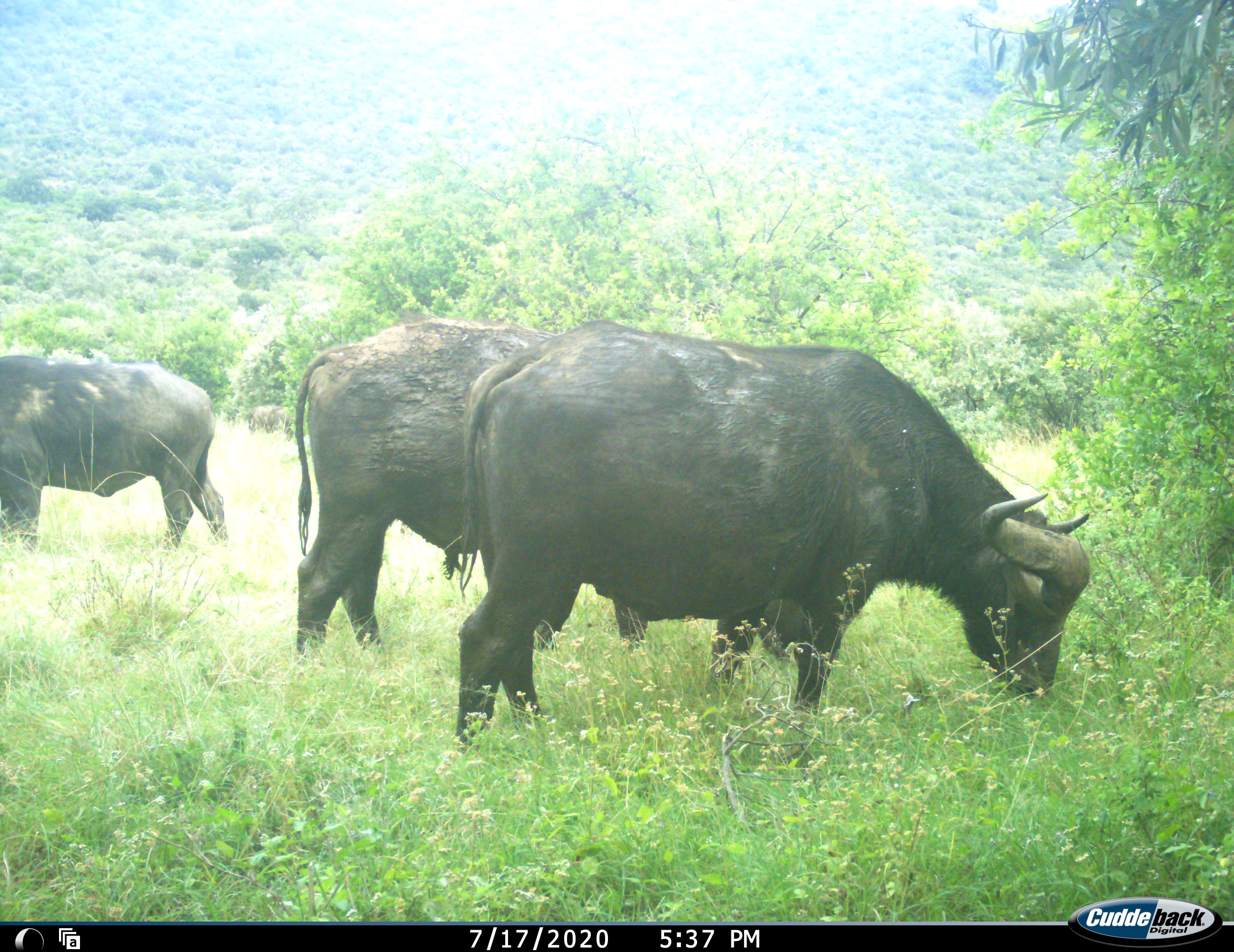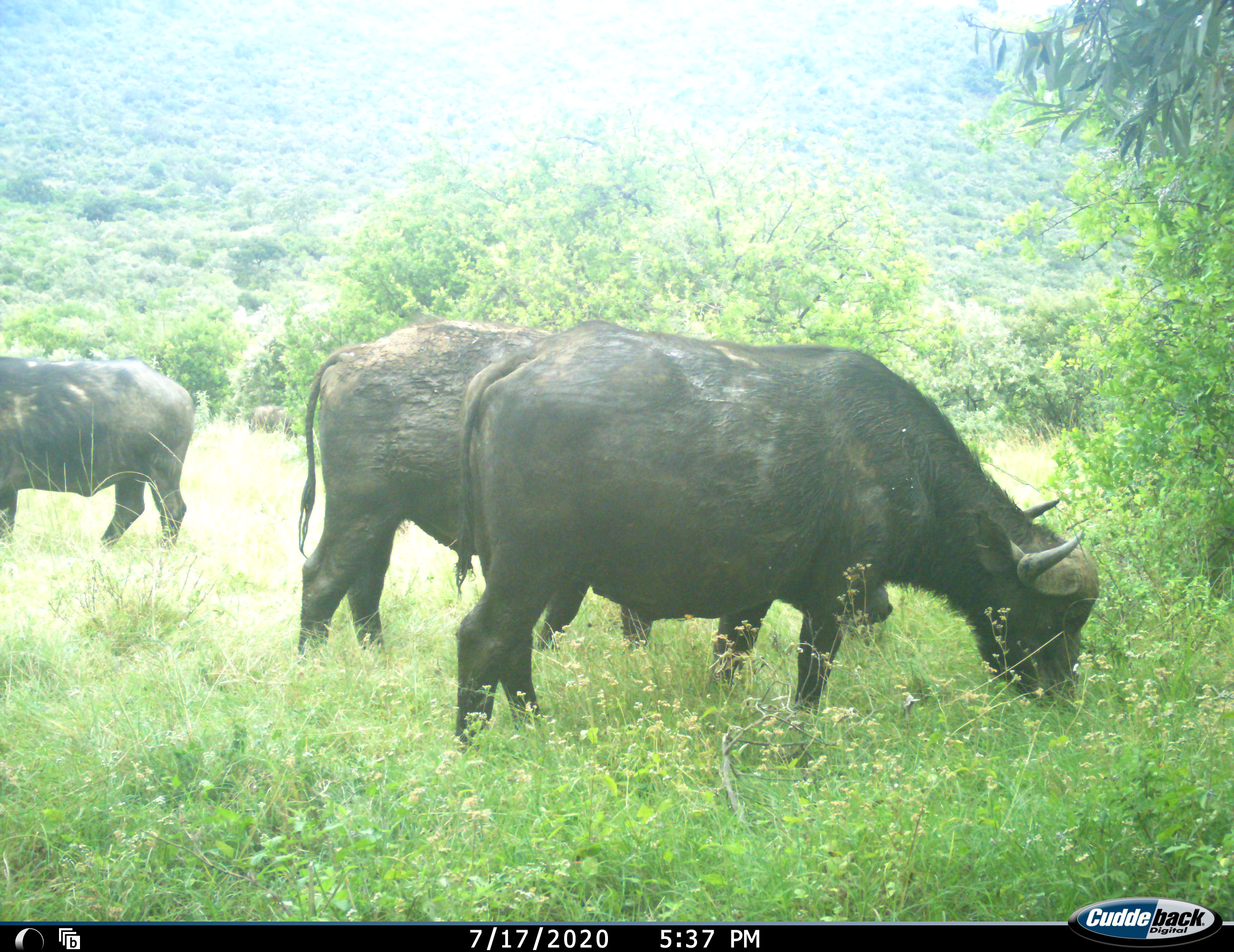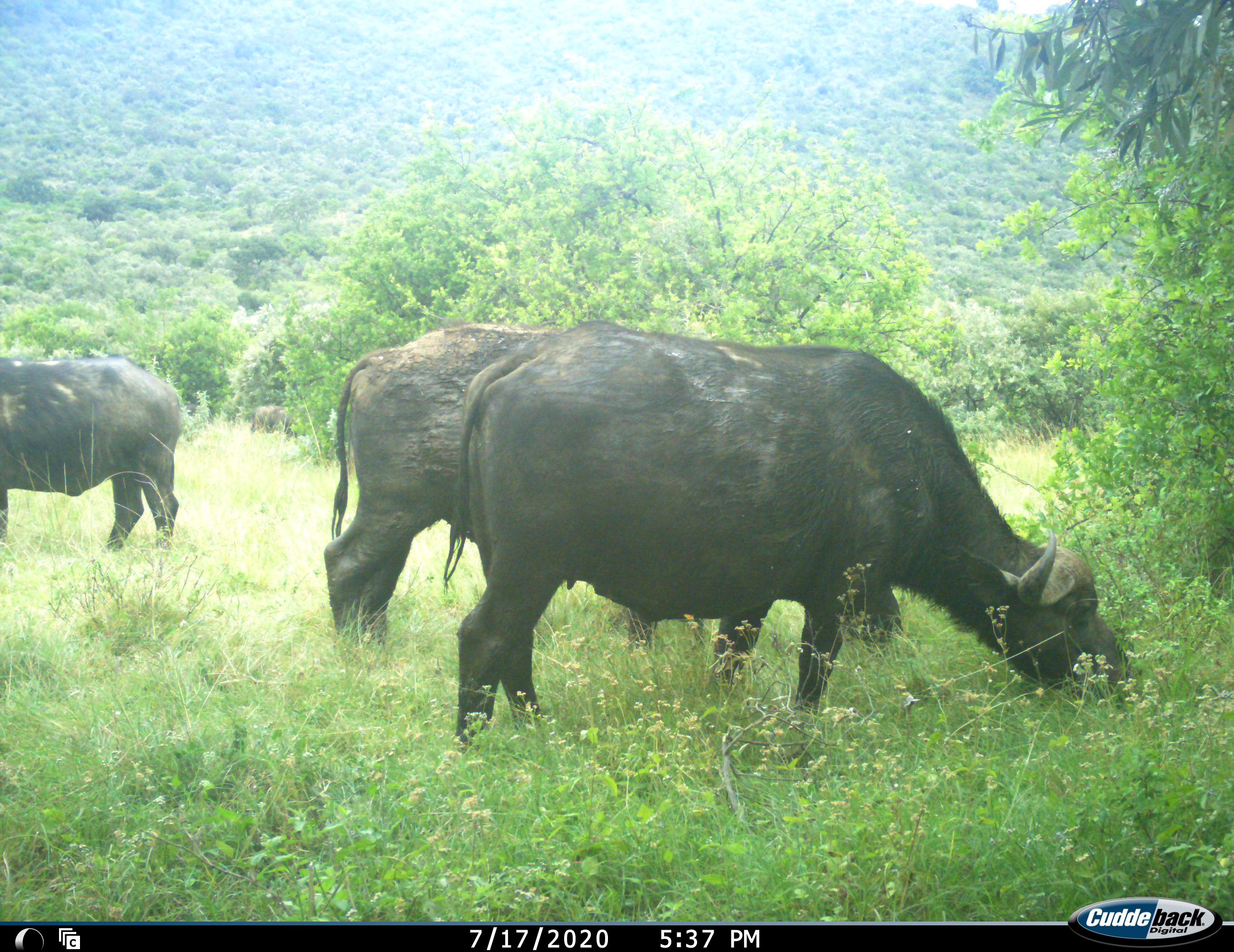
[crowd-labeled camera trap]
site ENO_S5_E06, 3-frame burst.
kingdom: Animalia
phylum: Chordata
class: Mammalia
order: Artiodactyla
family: Bovidae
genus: Syncerus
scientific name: Syncerus caffer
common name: african buffalo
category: buffalo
Buffalo (african buffalo) (Syncerus caffer), count 3. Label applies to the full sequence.